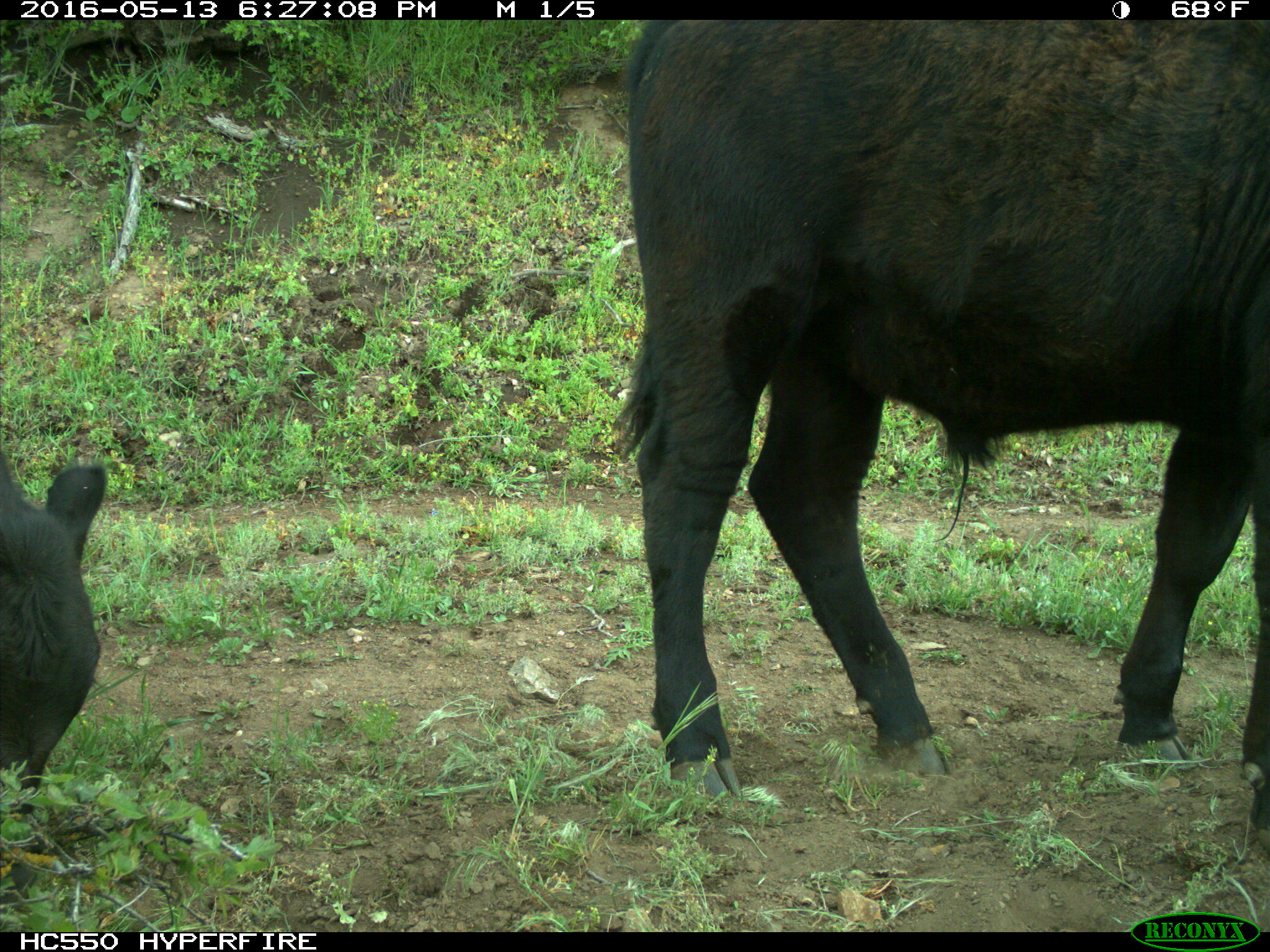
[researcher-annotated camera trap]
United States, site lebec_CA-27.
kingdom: Animalia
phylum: Chordata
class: Mammalia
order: Artiodactyla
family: Bovidae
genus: Bos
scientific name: Bos taurus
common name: domestic cow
Bos taurus (domestic cow).